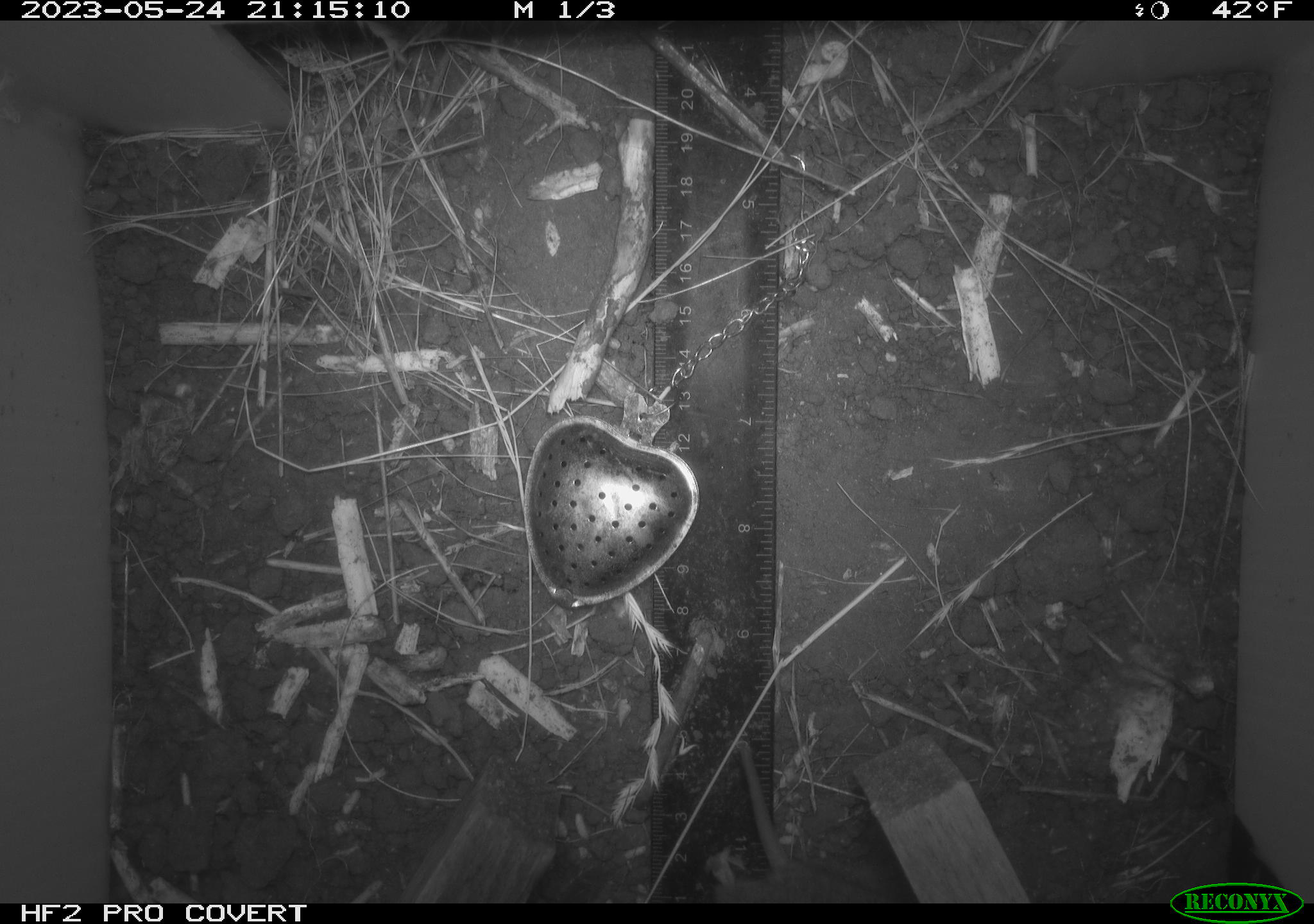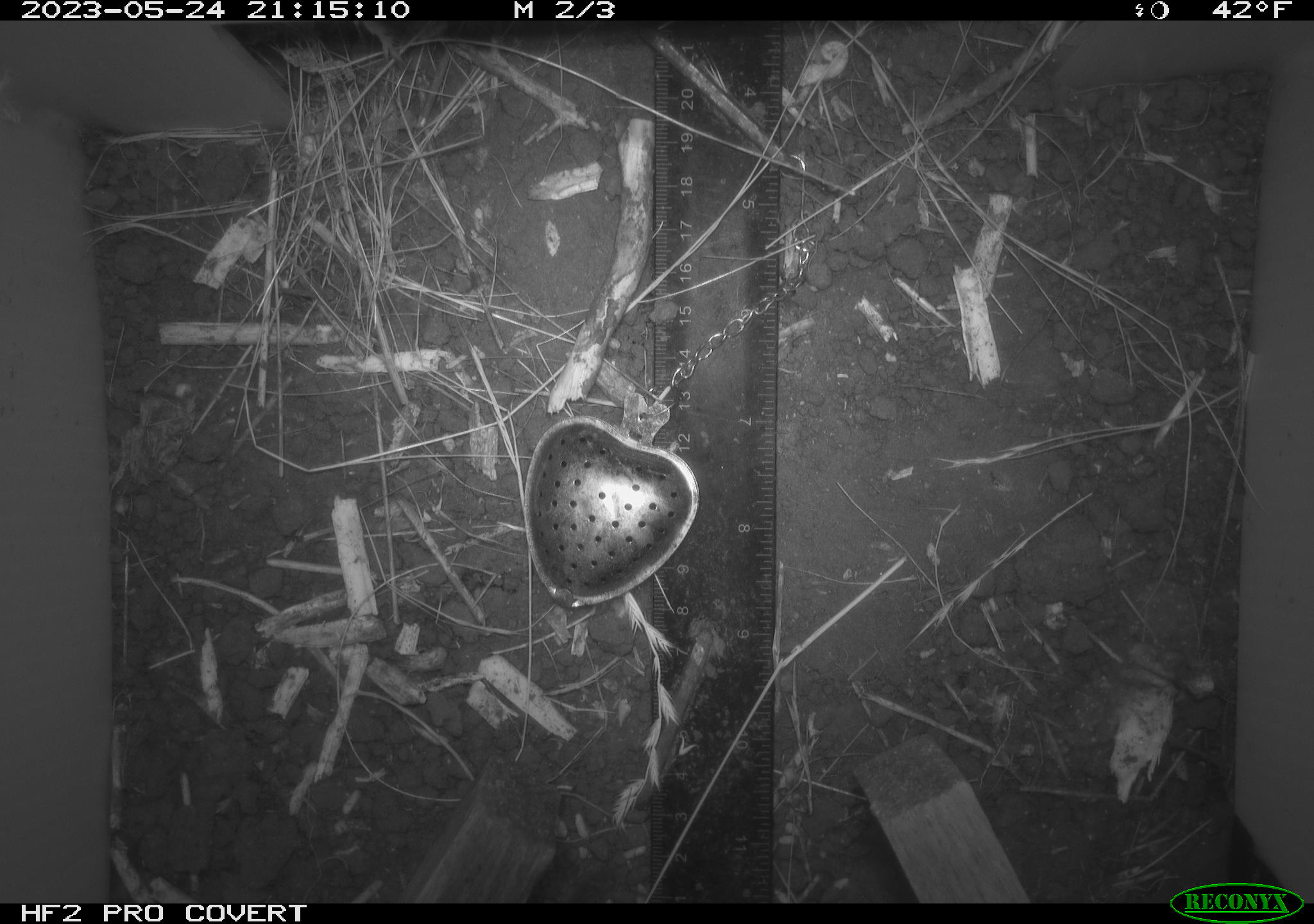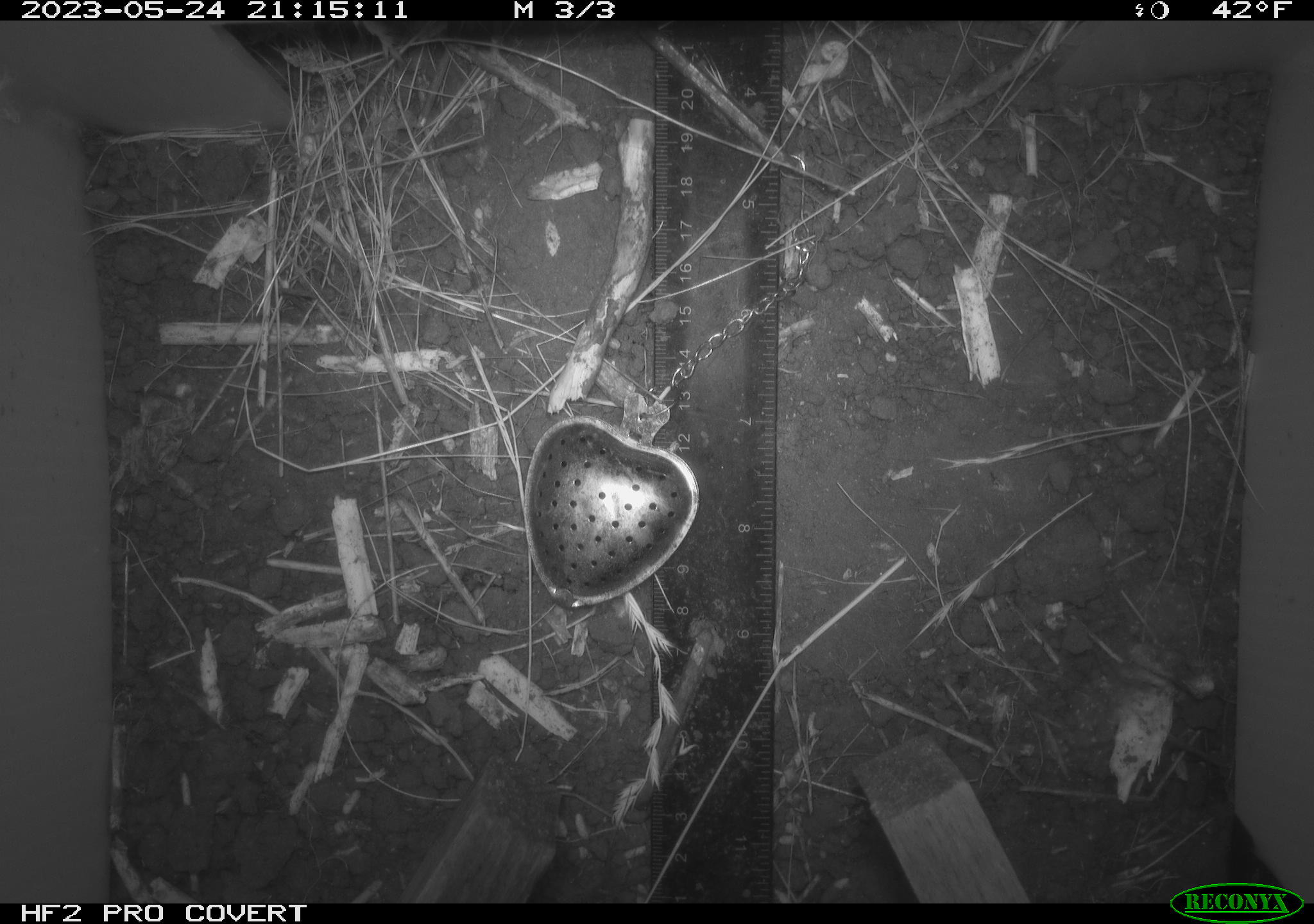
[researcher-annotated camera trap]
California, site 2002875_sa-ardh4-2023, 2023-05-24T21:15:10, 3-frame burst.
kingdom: Animalia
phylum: Chordata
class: Mammalia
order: Rodentia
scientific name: Rodentia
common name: mouse species